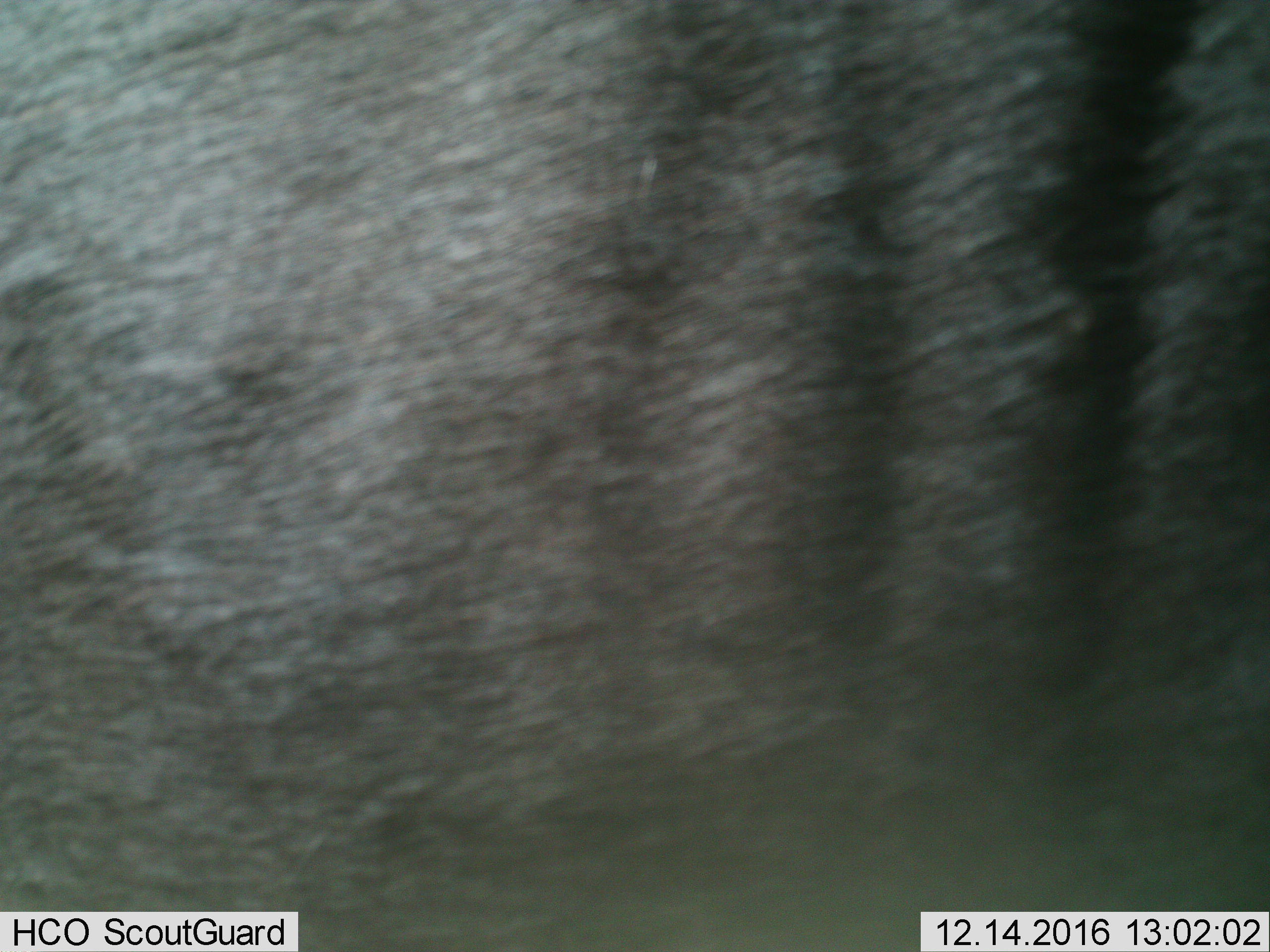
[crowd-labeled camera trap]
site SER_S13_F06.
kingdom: Animalia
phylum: Chordata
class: Mammalia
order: Artiodactyla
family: Bovidae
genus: Connochaetes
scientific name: Connochaetes taurinus taurinus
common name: blue wildebeest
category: wildebeestblue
Wildebeestblue (blue wildebeest) (Connochaetes taurinus taurinus), count 1. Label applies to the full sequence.